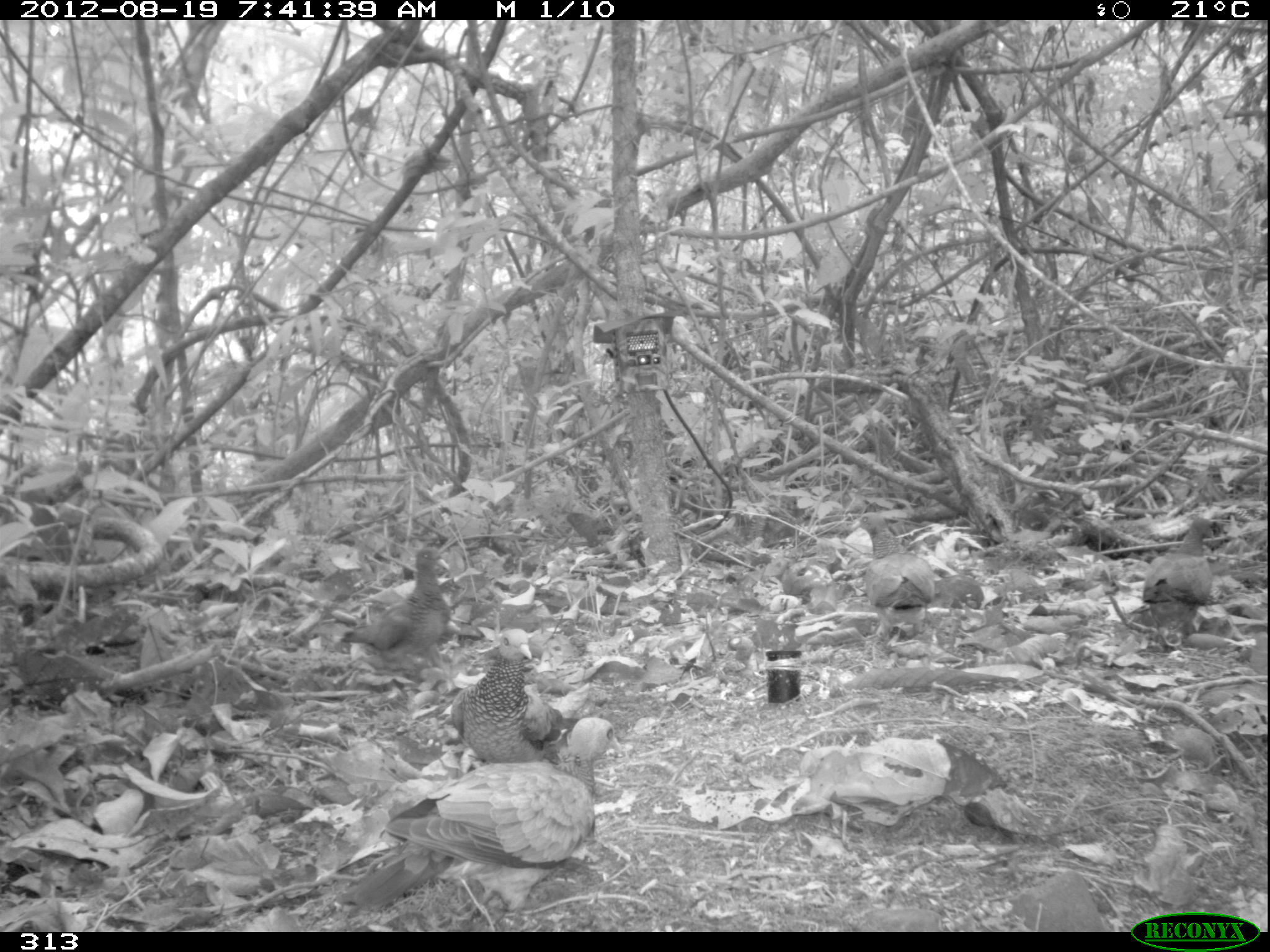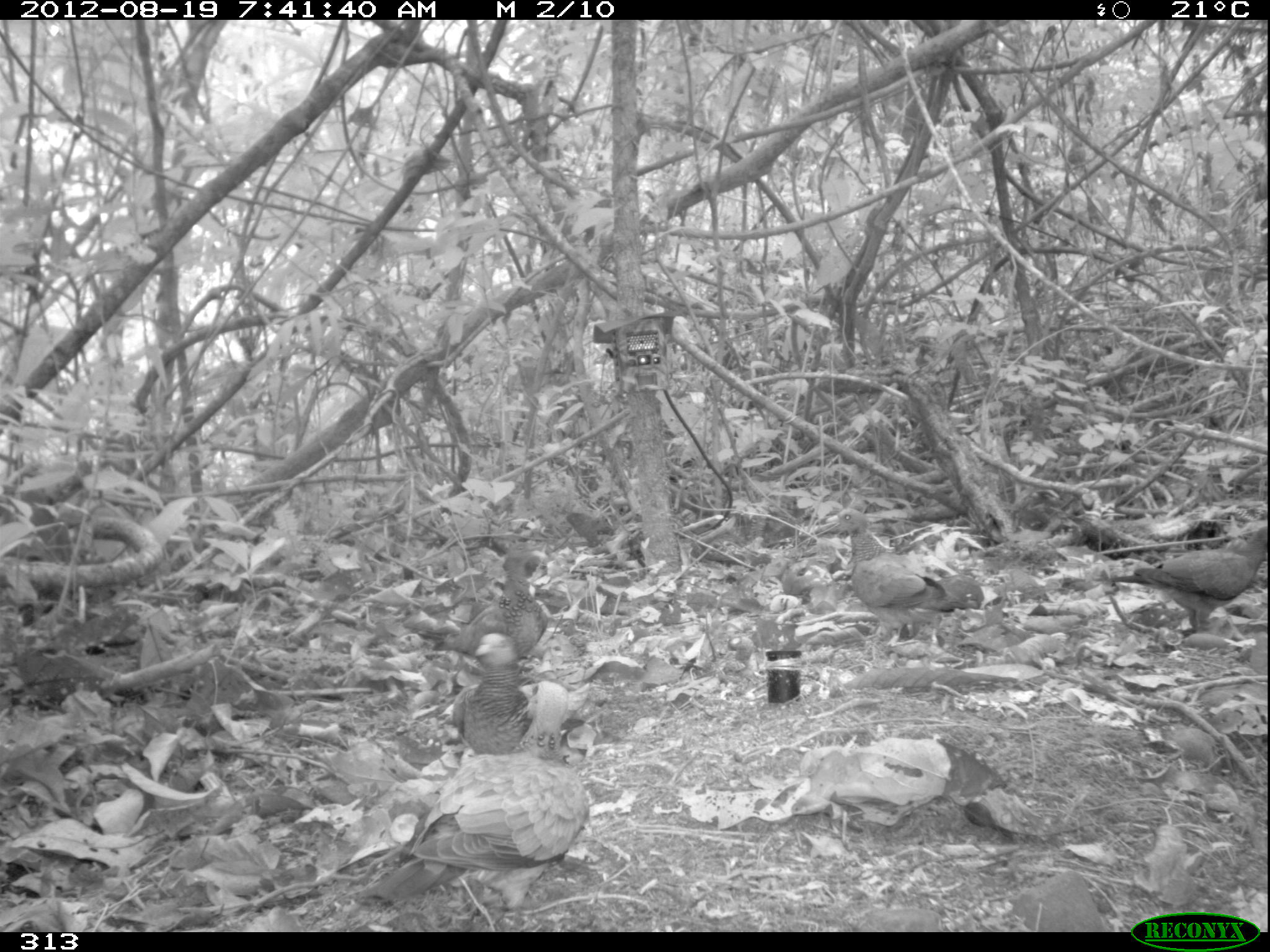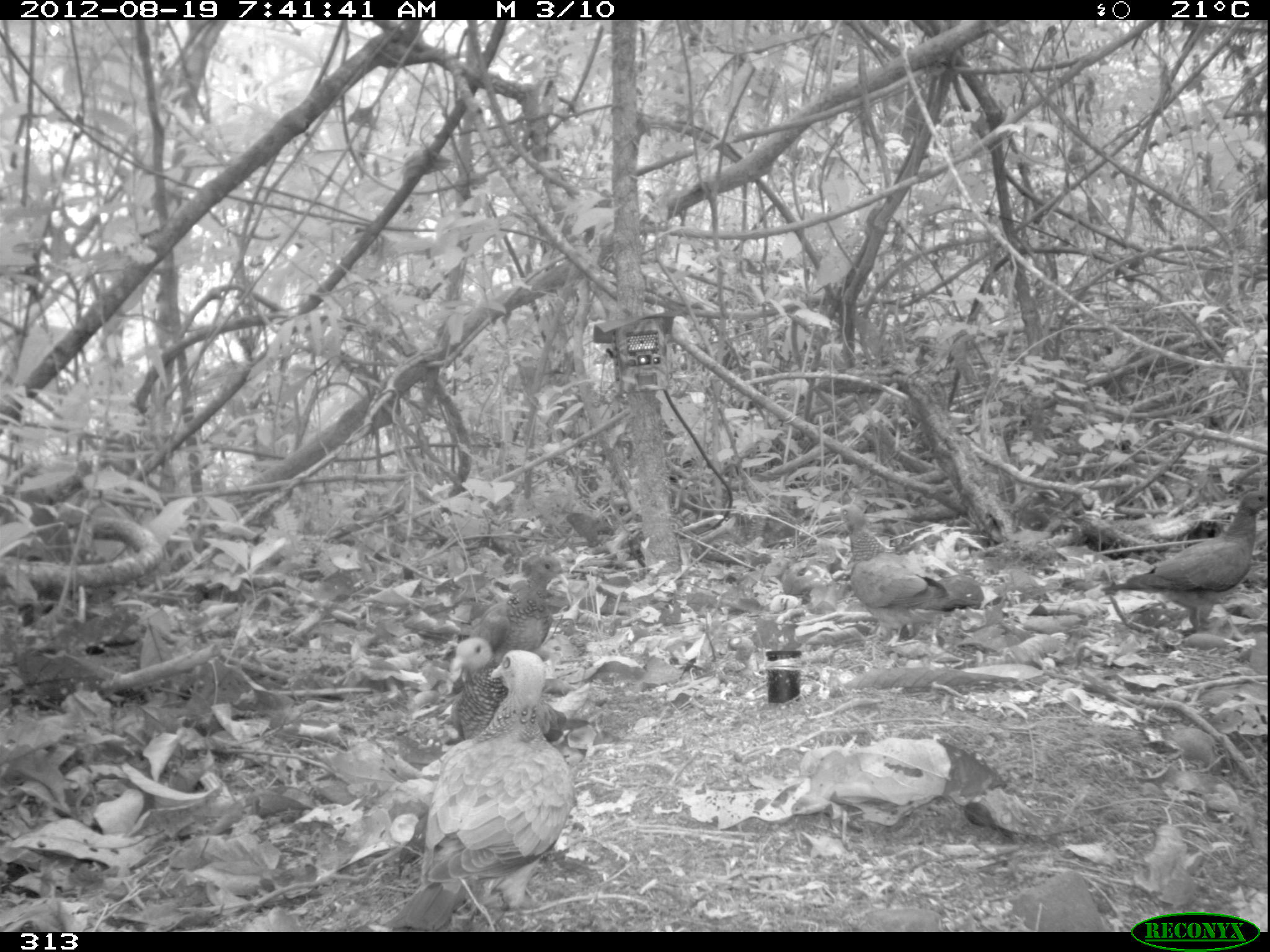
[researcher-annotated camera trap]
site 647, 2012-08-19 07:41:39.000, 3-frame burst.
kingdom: Animalia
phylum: Chordata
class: Aves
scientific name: Aves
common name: bird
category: unknown bird